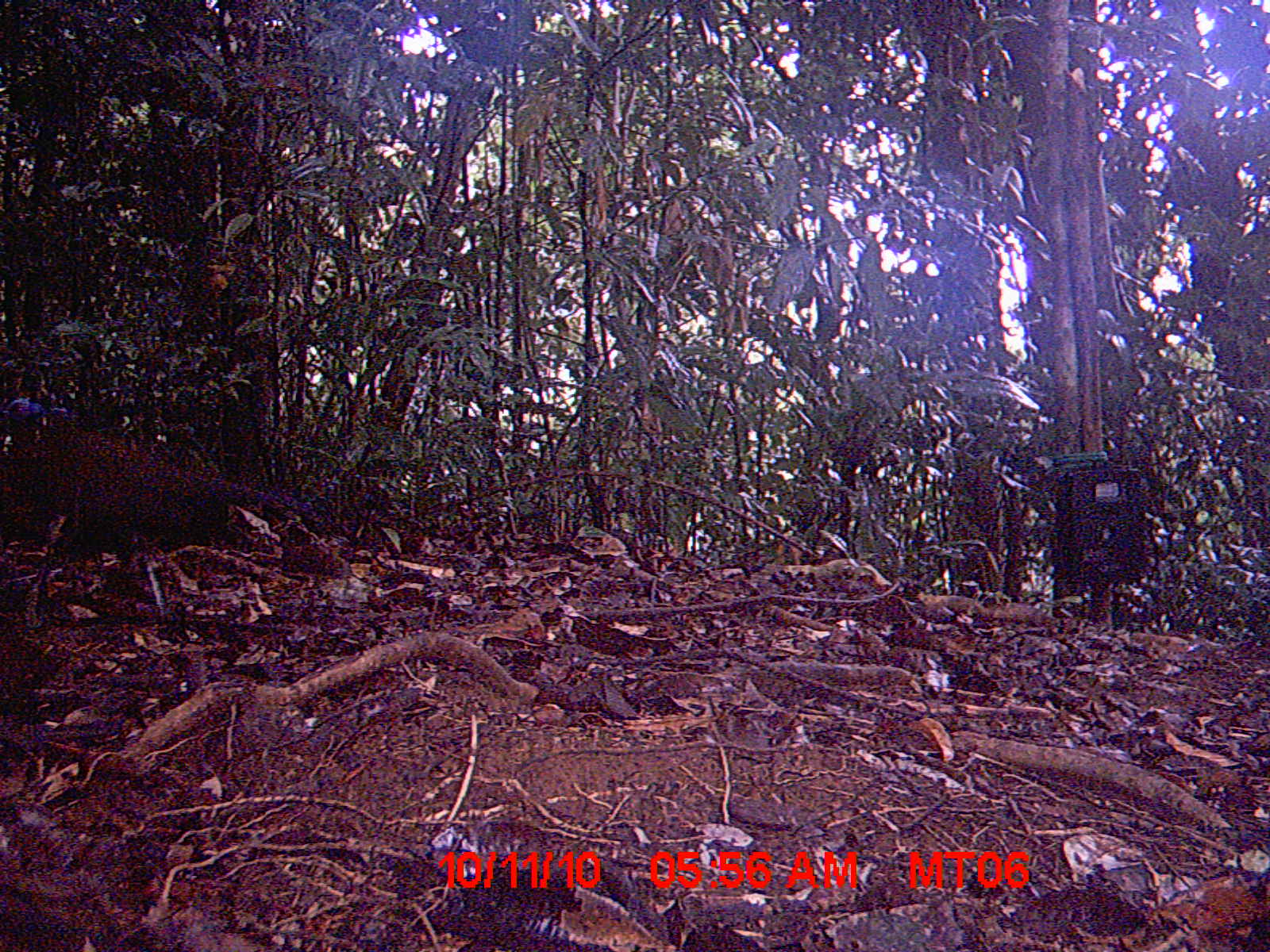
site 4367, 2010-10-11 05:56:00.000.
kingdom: Animalia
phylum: Chordata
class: Aves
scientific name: Aves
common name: bird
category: unknown bird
Unknown bird (bird) (Aves), count 1.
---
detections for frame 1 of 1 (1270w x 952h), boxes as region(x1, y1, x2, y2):
unknown bird: region(0, 391, 297, 626)